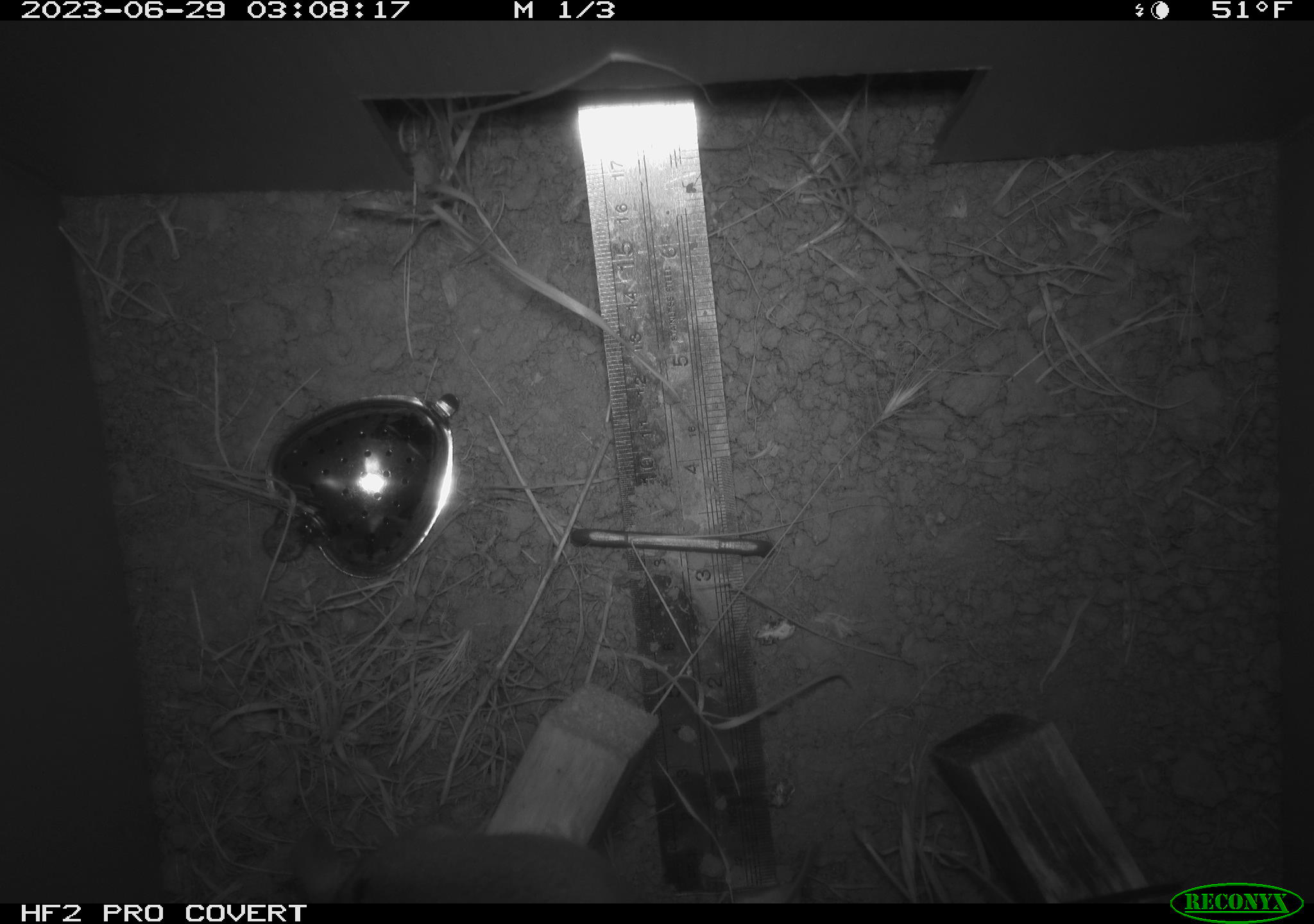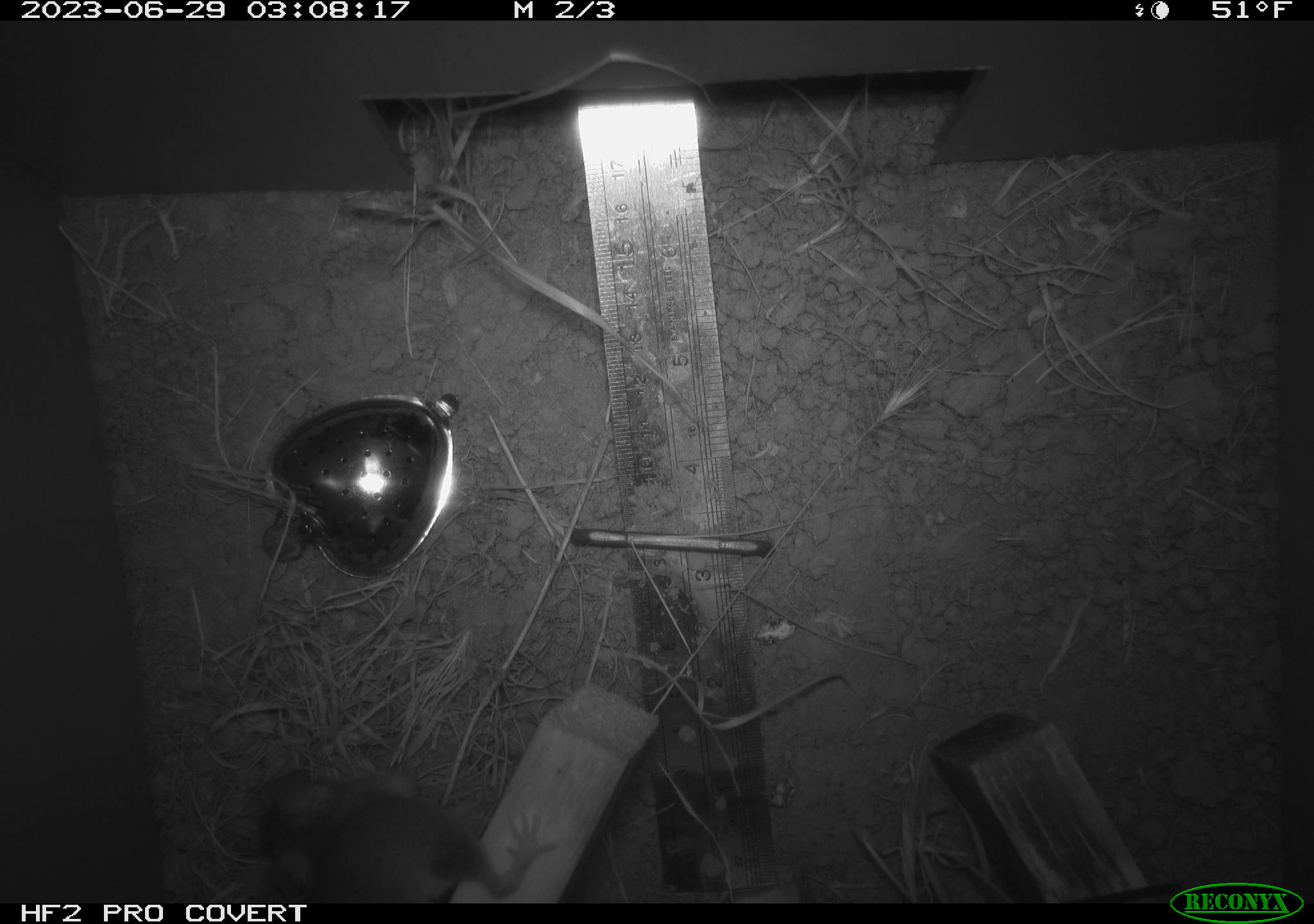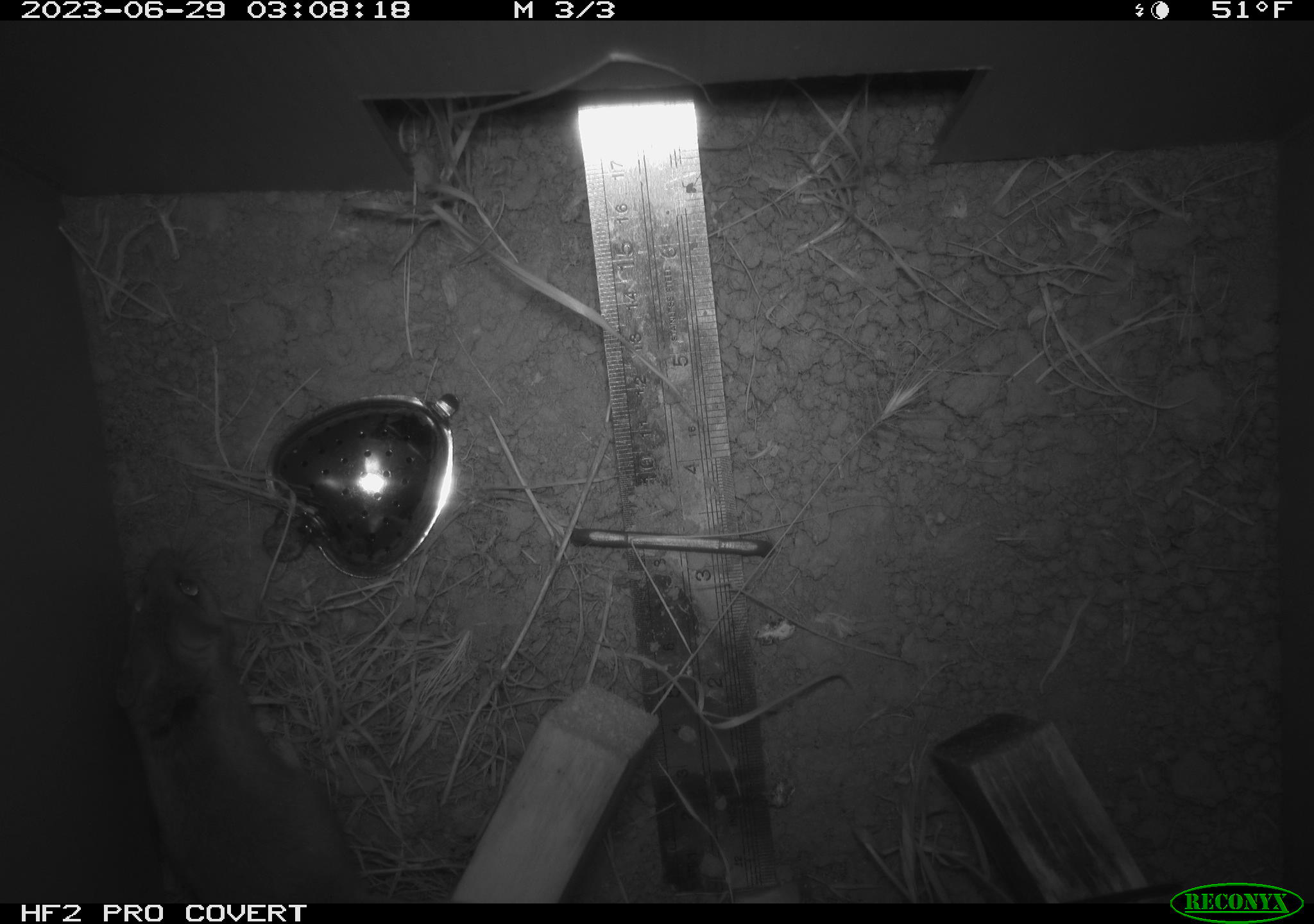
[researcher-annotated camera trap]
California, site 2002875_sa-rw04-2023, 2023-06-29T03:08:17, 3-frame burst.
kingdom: Animalia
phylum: Chordata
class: Mammalia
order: Rodentia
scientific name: Rodentia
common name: mouse species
Mouse species (Rodentia).